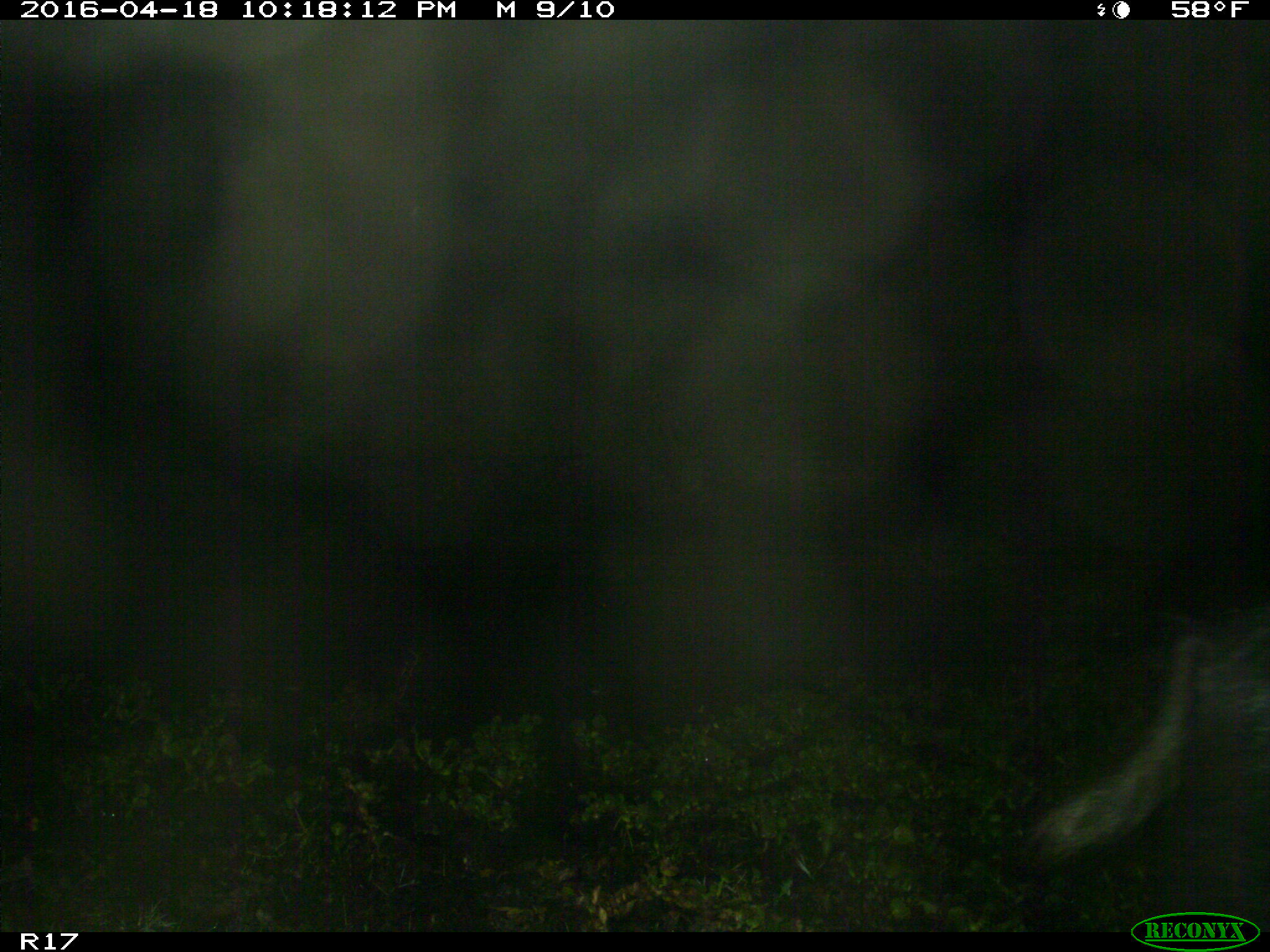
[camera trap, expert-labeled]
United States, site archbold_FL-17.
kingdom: Animalia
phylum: Chordata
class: Mammalia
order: Artiodactyla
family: Suidae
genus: Sus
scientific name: Sus scrofa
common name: wild boar